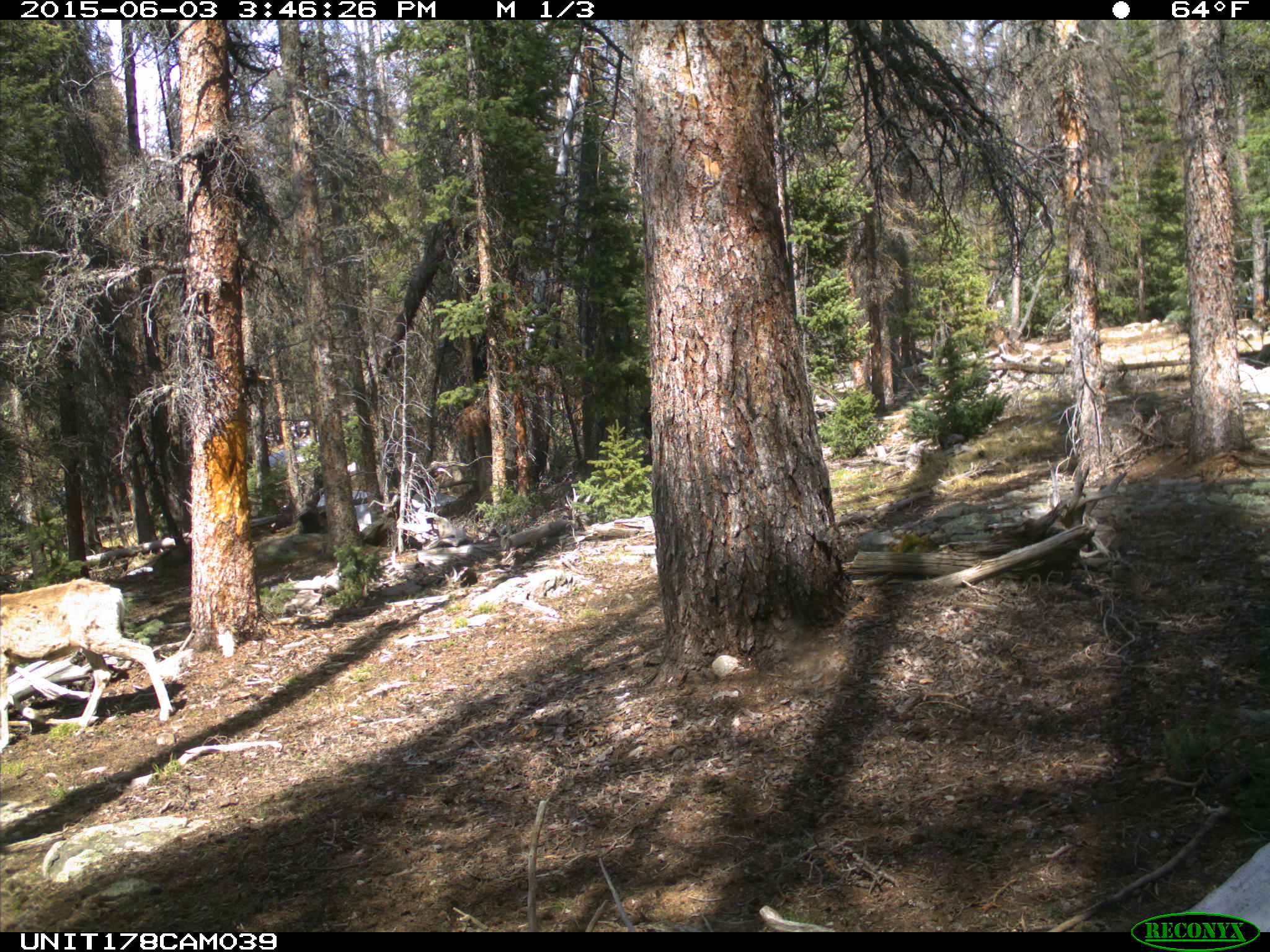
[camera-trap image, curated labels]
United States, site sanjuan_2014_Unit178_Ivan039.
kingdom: Animalia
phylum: Chordata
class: Mammalia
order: Artiodactyla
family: Cervidae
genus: Odocoileus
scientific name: Odocoileus hemionus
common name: mule deer